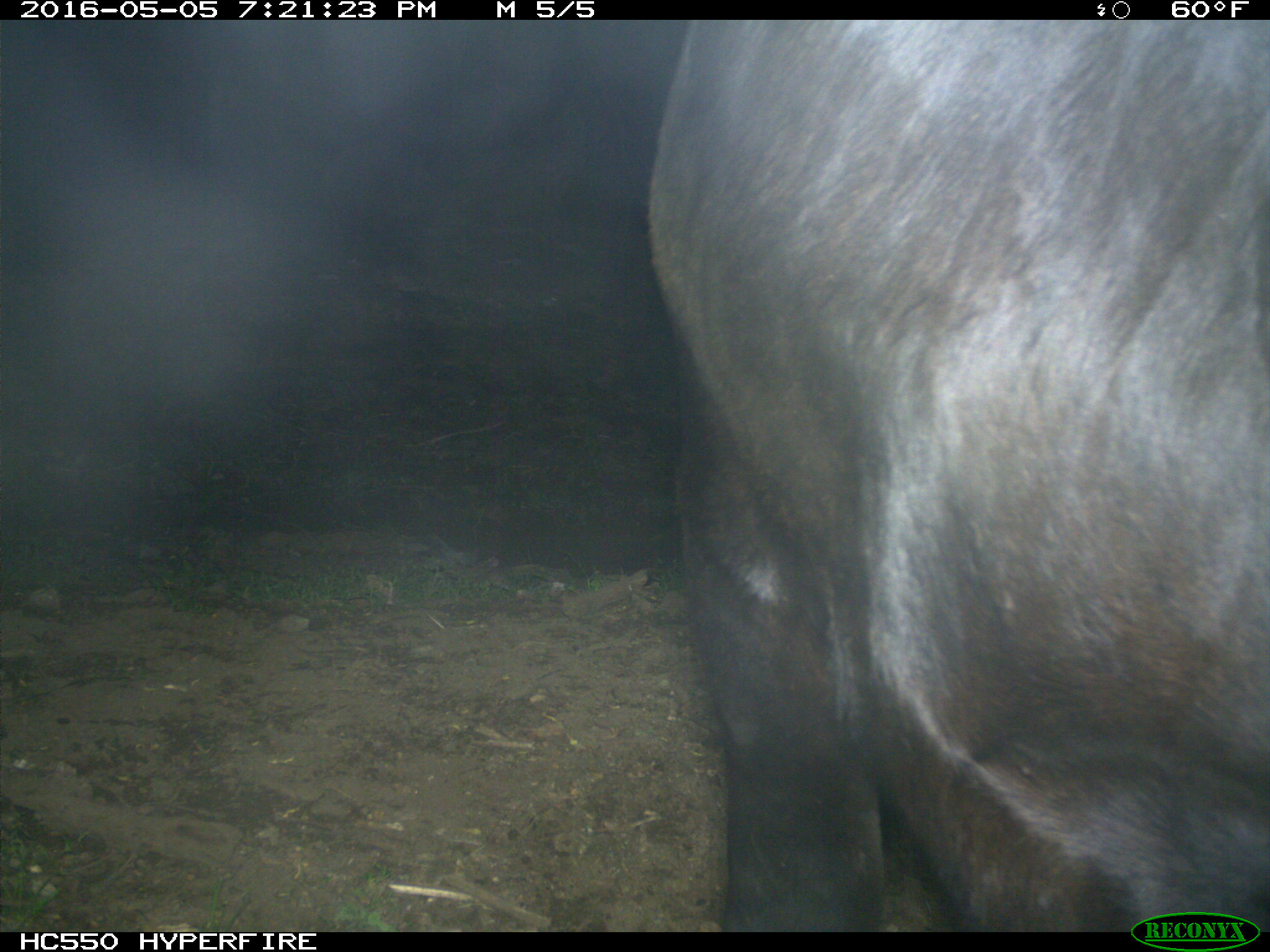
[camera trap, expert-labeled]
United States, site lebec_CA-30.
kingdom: Animalia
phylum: Chordata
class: Mammalia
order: Artiodactyla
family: Bovidae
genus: Bos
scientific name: Bos taurus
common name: domestic cow